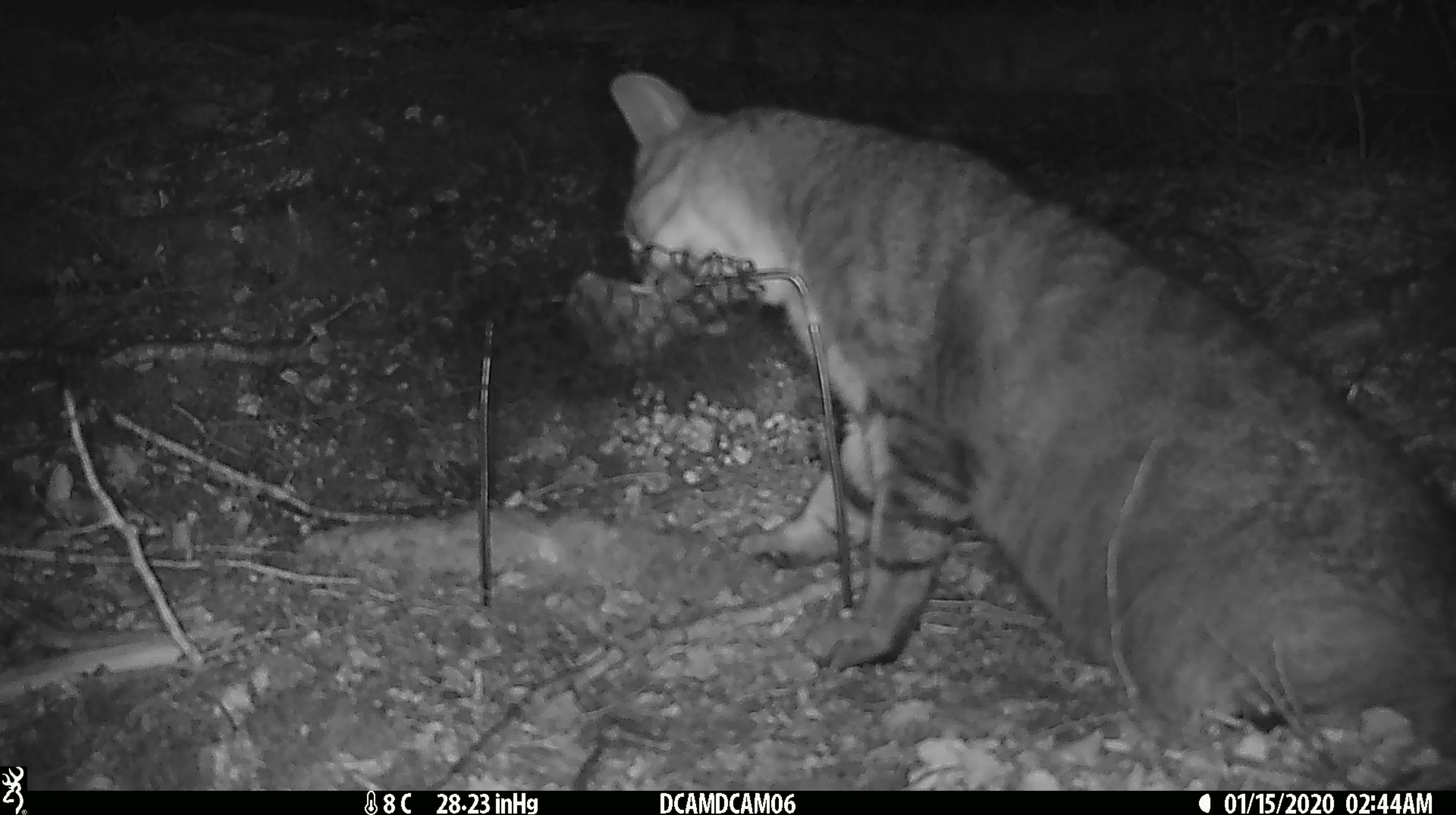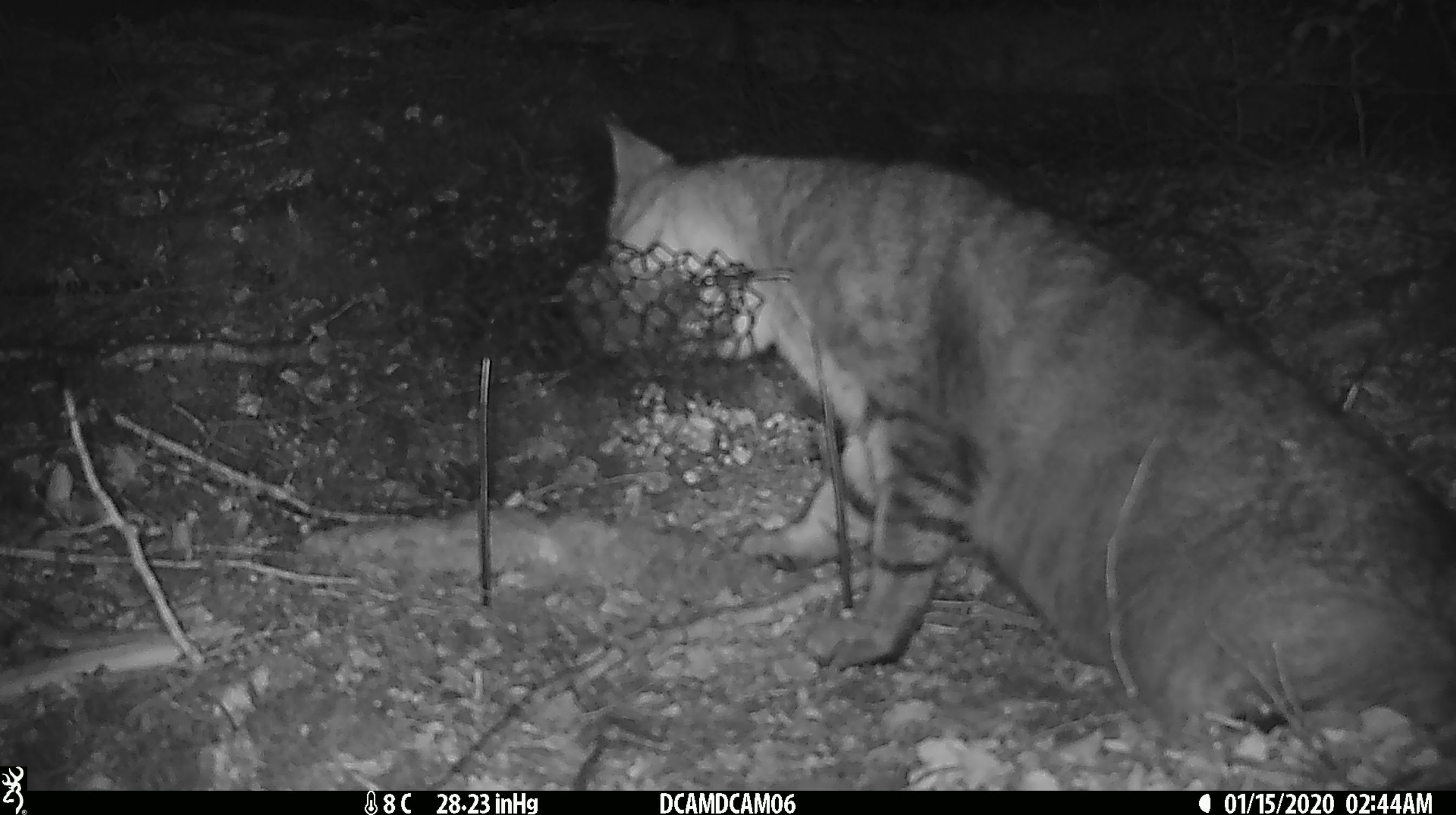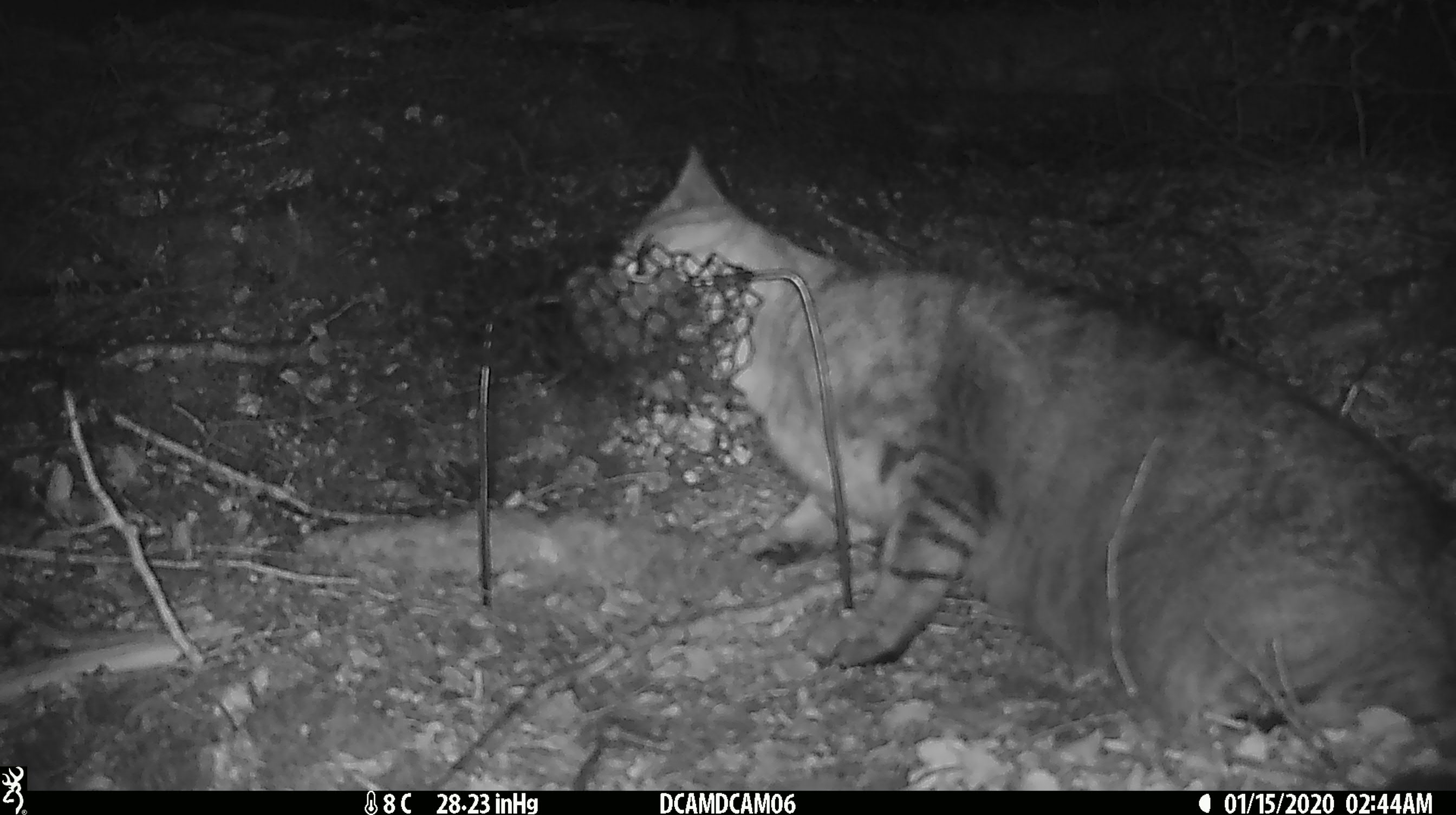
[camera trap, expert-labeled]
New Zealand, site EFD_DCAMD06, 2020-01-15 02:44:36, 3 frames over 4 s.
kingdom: Animalia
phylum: Chordata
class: Mammalia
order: Carnivora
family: Felidae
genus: Felis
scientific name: Felis catus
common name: domestic cat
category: cat